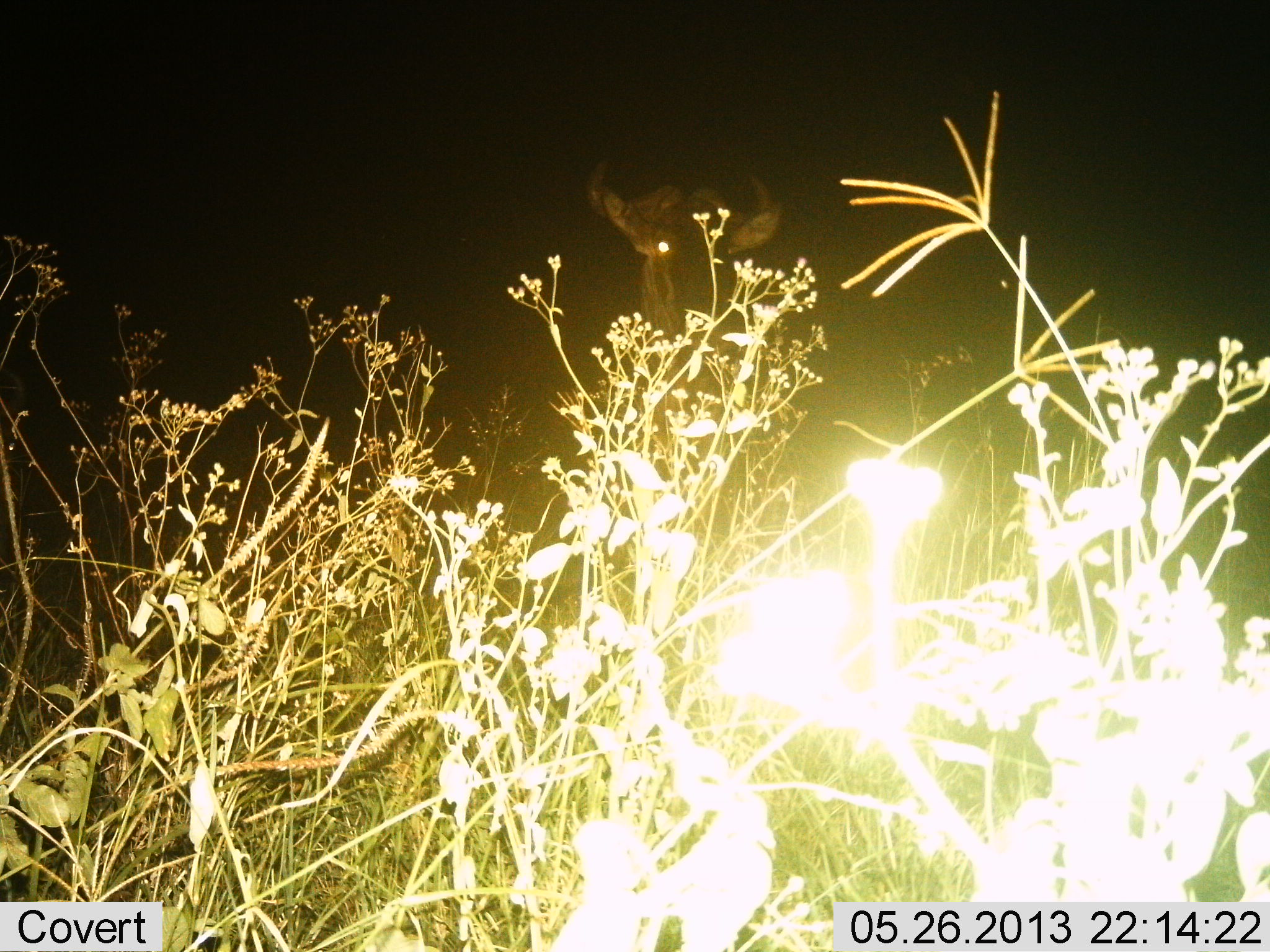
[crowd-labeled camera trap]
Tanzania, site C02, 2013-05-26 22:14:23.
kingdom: Animalia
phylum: Chordata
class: Mammalia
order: Artiodactyla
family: Bovidae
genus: Connochaetes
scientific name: Connochaetes taurinus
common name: blue wildebeest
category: wildebeest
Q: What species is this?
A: Wildebeest (blue wildebeest) (Connochaetes taurinus).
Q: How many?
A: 1.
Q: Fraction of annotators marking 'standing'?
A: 100%.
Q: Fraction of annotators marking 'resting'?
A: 0%.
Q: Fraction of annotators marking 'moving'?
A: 0%.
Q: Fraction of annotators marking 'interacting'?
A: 0%.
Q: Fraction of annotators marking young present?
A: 0%.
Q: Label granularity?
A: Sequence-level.